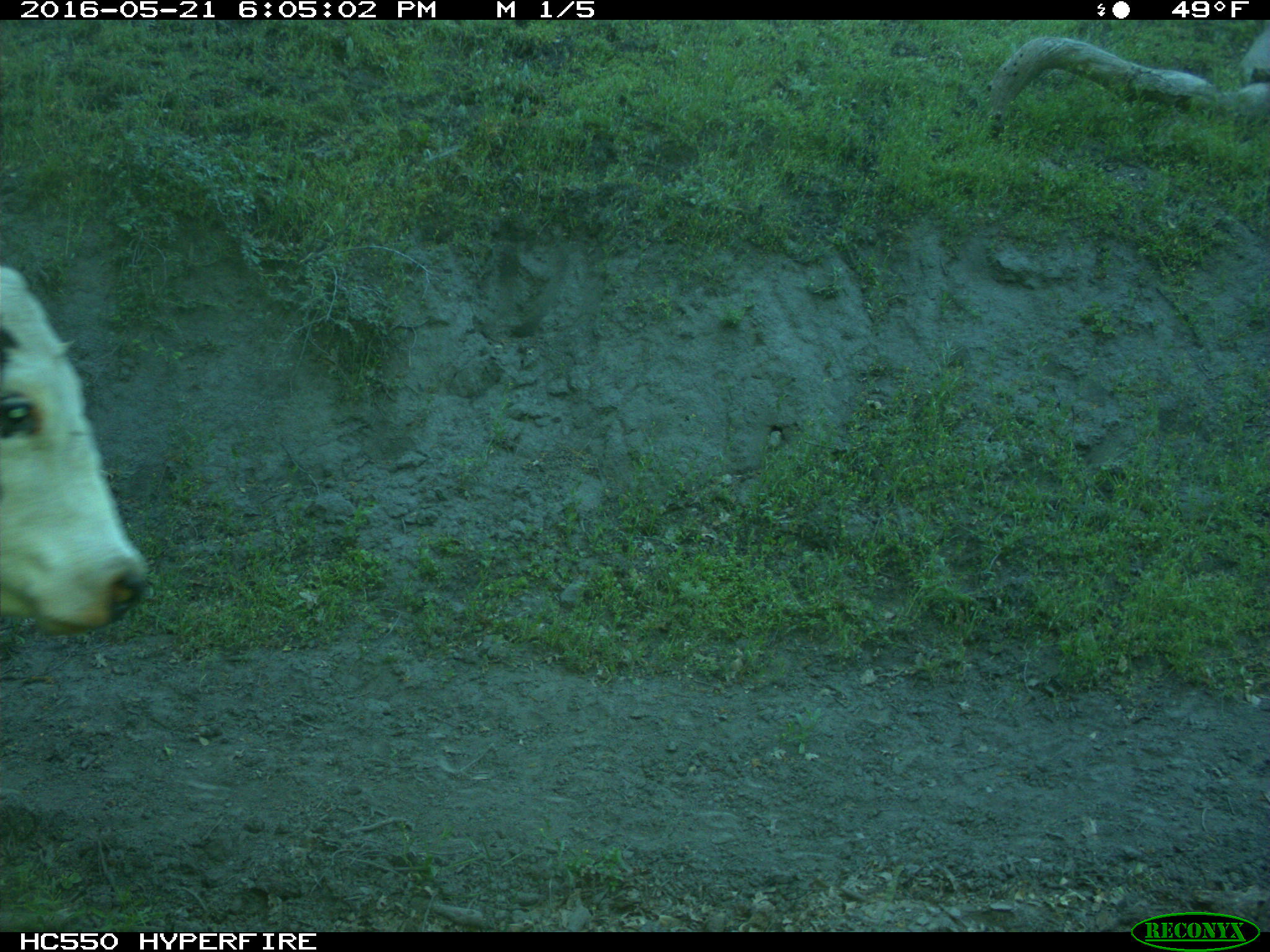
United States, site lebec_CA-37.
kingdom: Animalia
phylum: Chordata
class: Mammalia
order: Artiodactyla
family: Bovidae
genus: Bos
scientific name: Bos taurus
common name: domestic cow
Bos taurus (domestic cow).